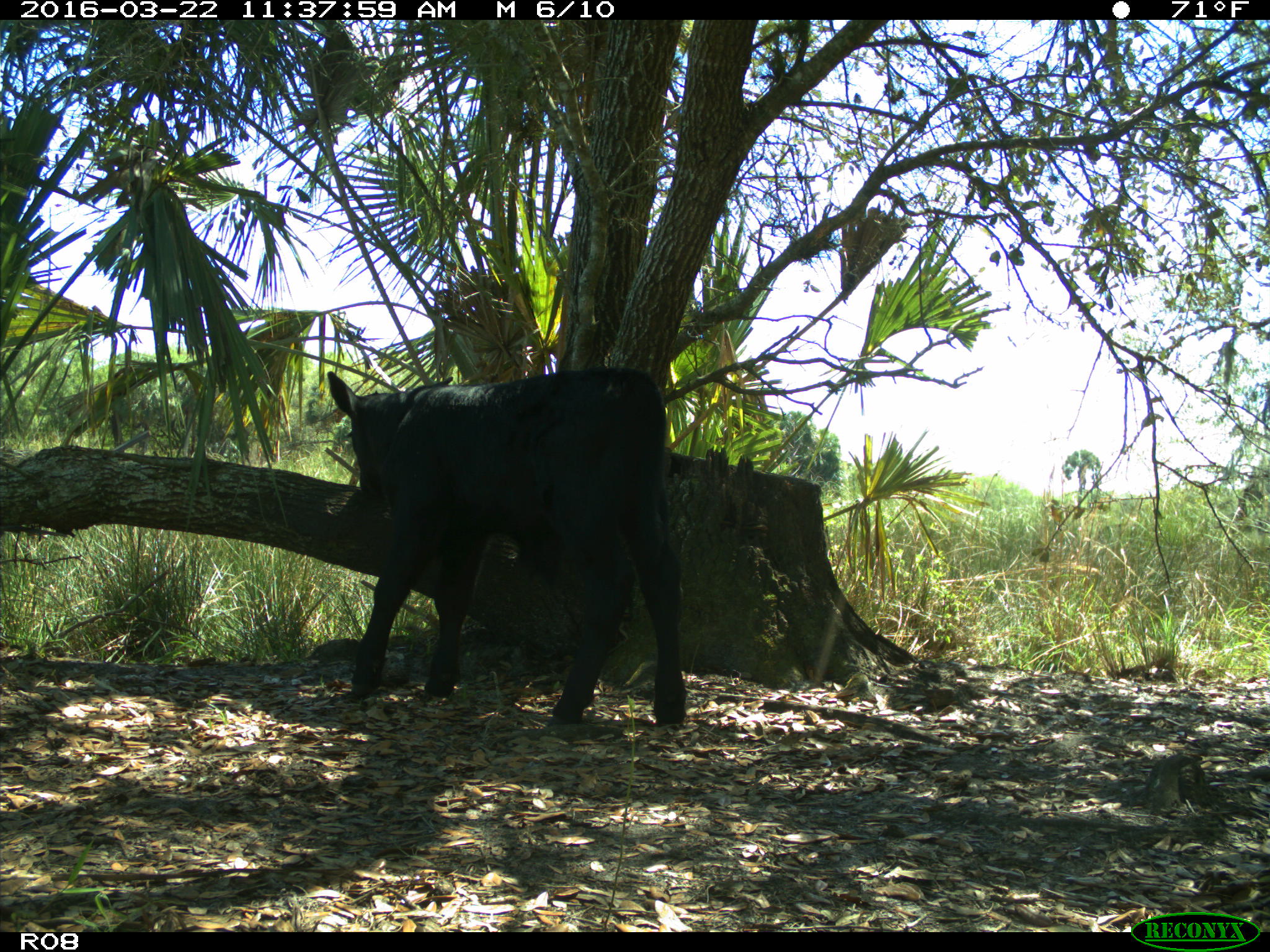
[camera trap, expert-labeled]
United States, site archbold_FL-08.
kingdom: Animalia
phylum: Chordata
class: Mammalia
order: Artiodactyla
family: Bovidae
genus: Bos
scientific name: Bos taurus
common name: domestic cow